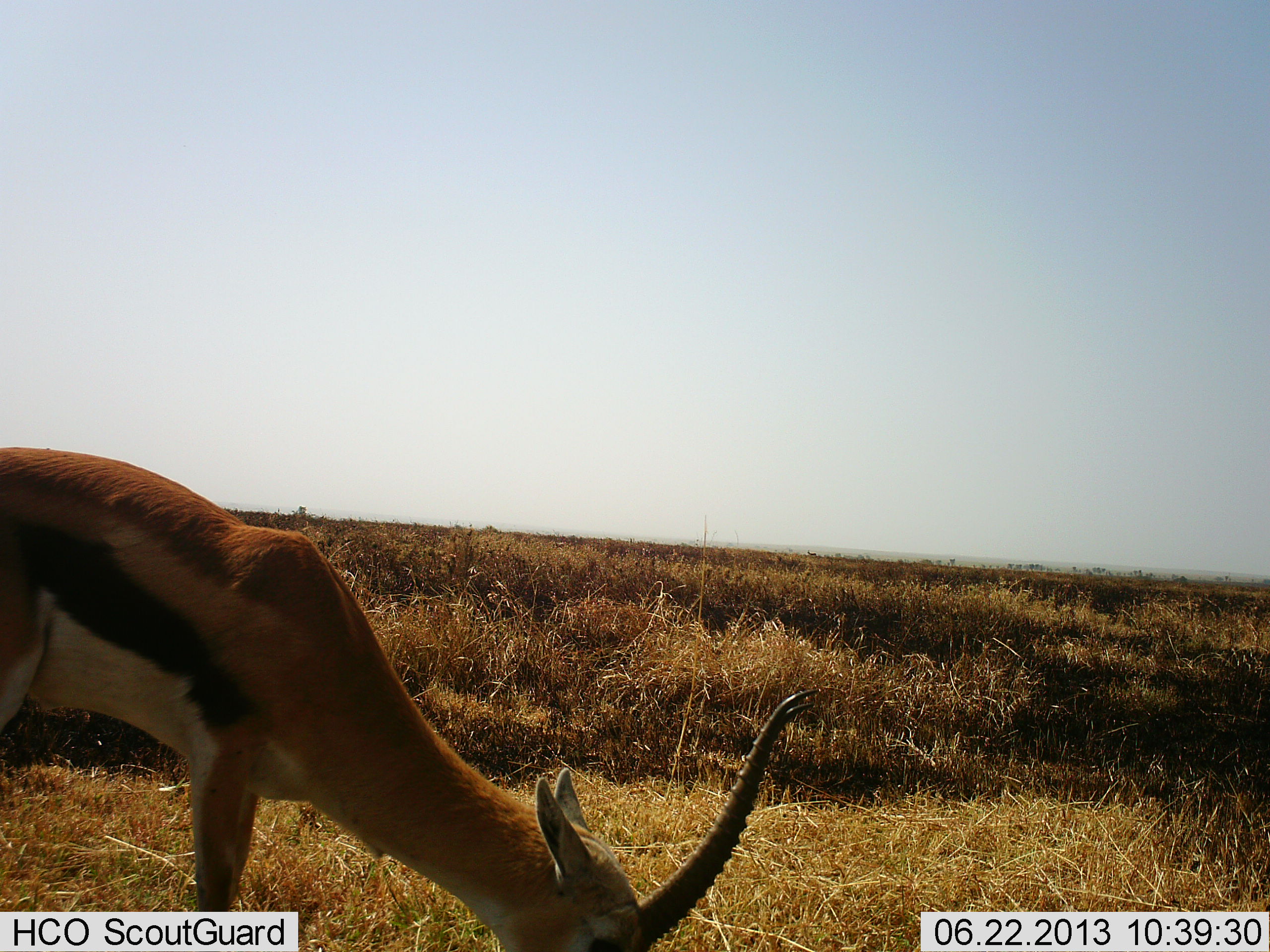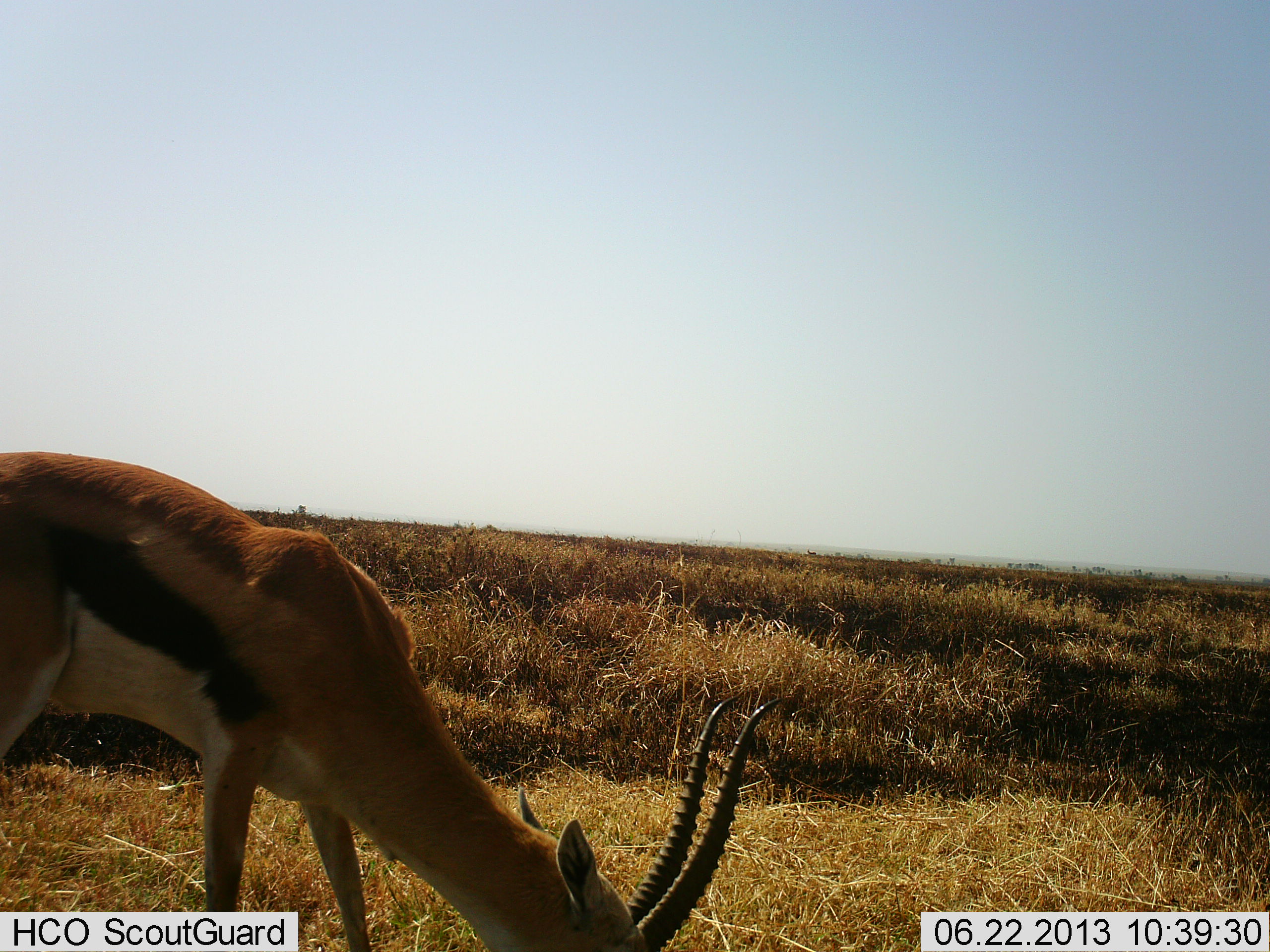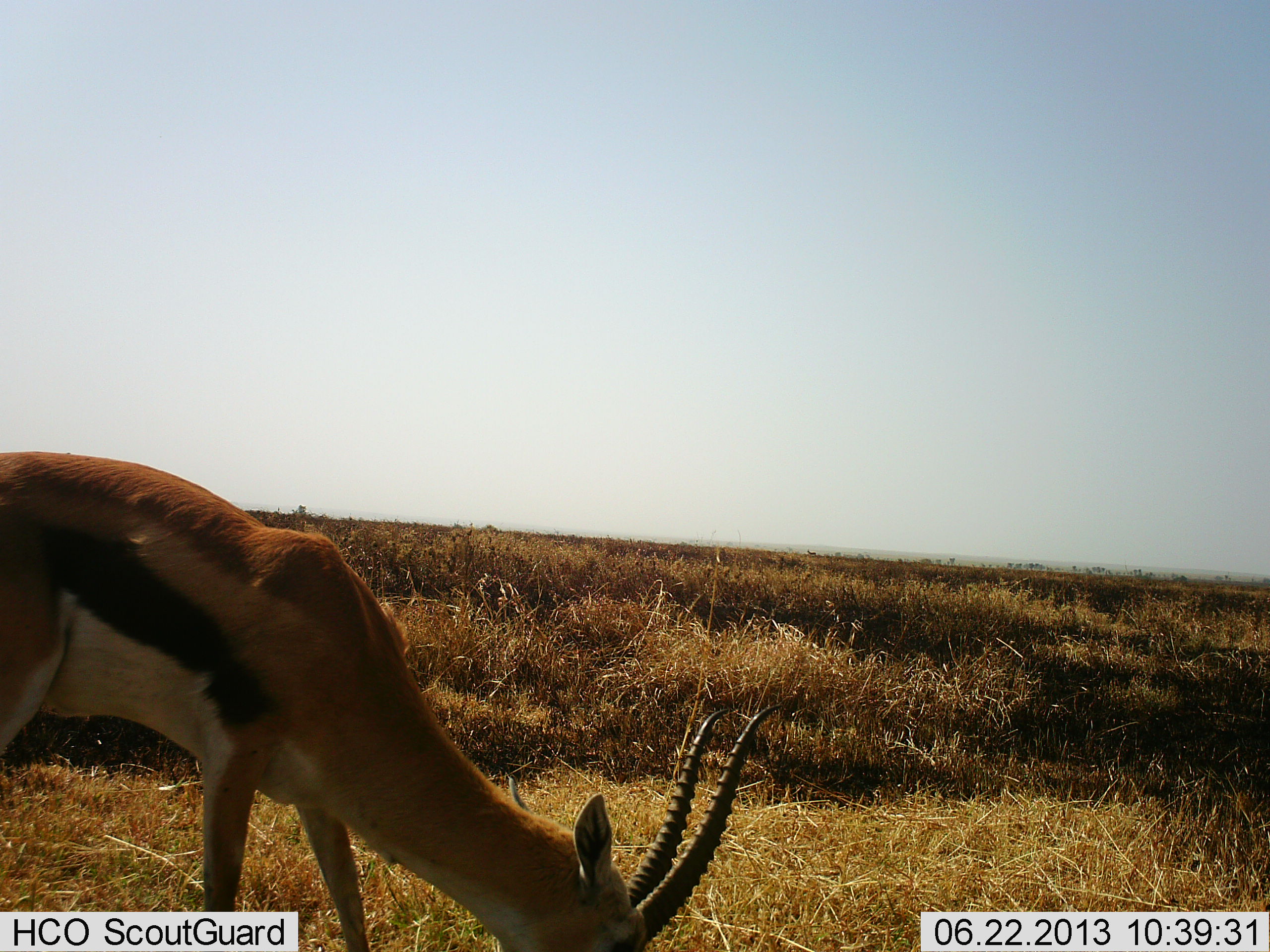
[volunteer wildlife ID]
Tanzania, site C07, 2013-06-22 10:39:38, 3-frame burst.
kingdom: Animalia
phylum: Chordata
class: Mammalia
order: Artiodactyla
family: Bovidae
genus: Eudorcas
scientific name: Eudorcas thomsonii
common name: thomson's gazelle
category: gazellethomsons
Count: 1.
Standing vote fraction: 3%.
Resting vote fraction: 0%.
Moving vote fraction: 0%.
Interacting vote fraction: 0%.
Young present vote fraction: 0%.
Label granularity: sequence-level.